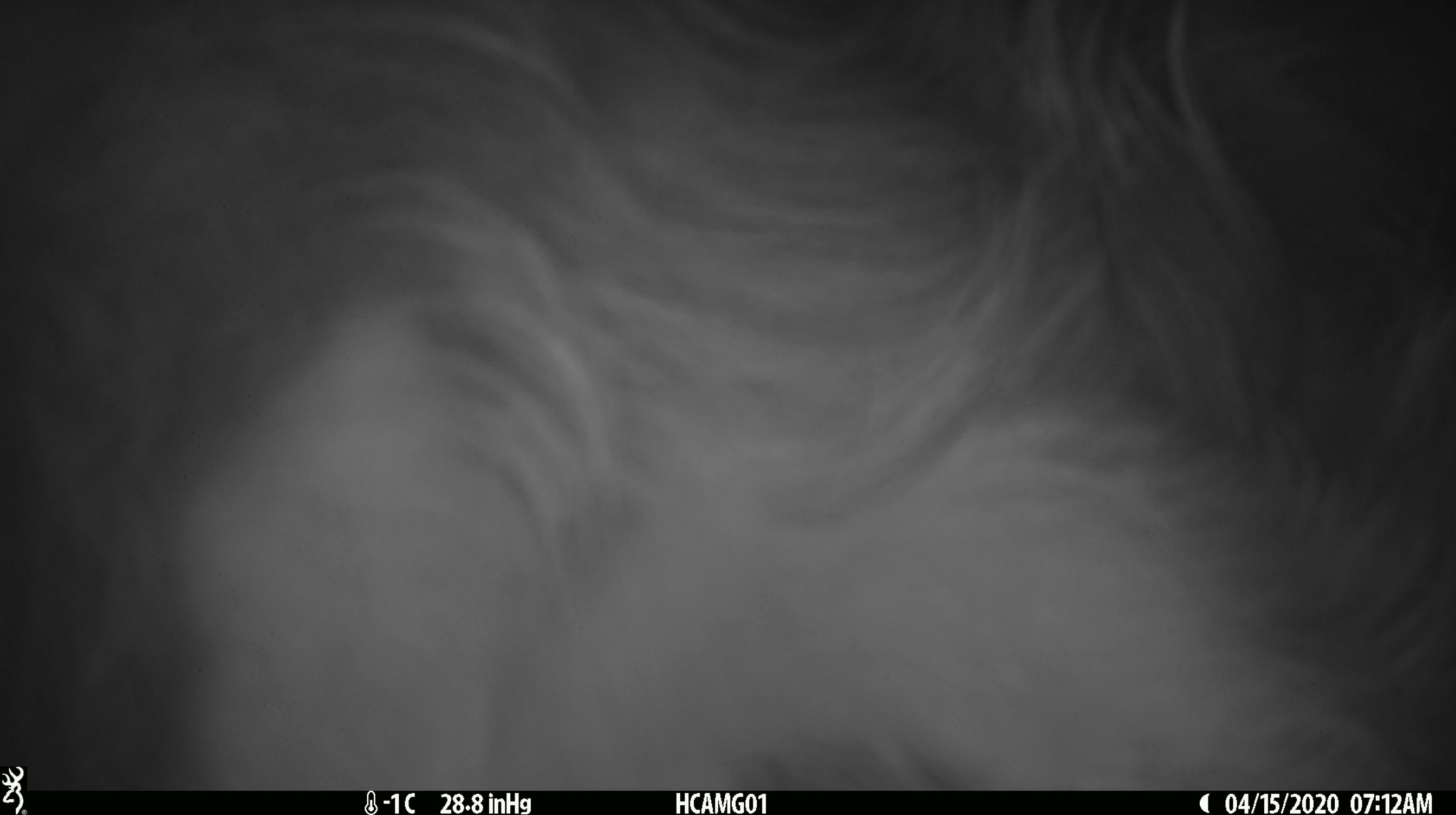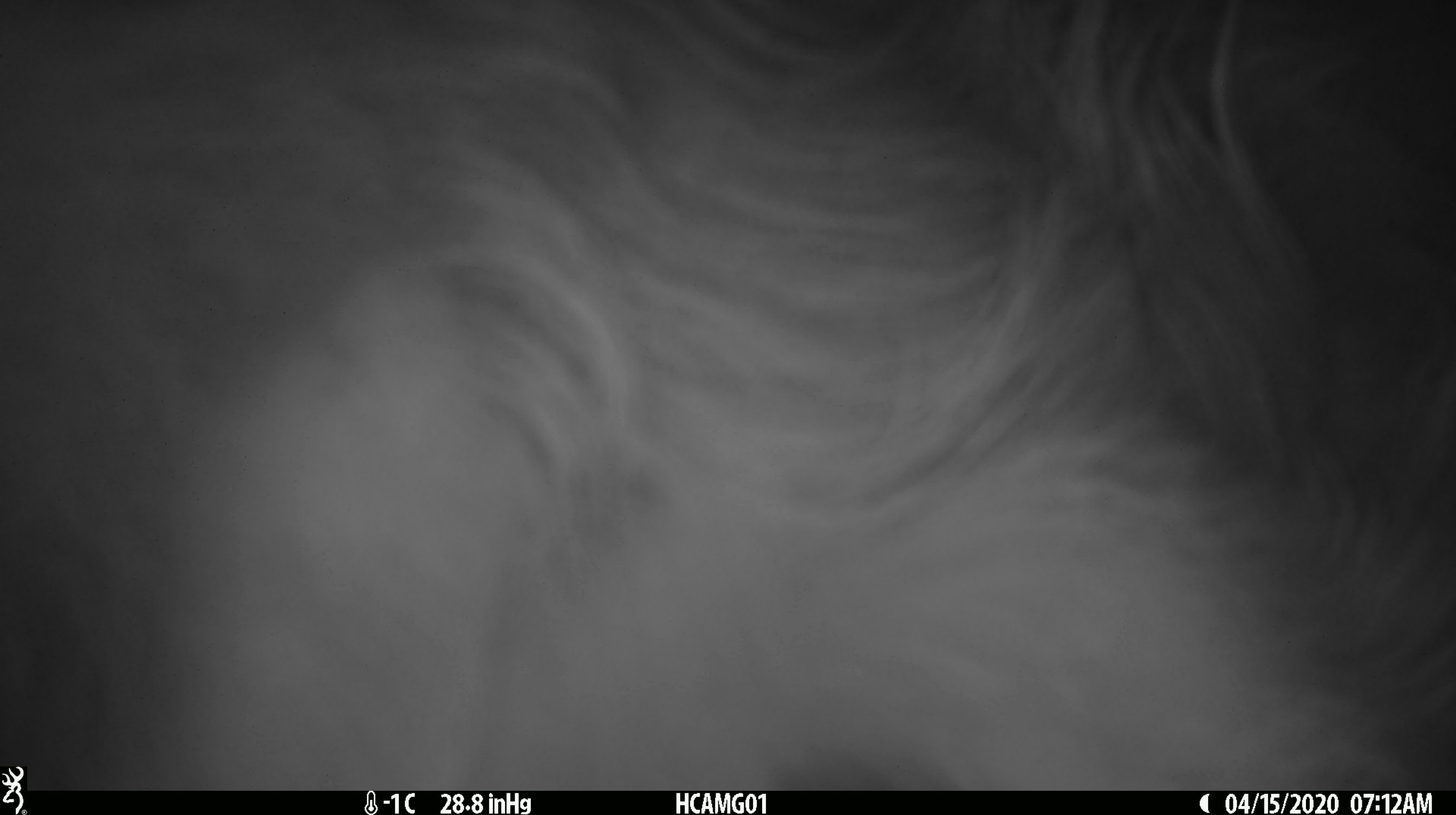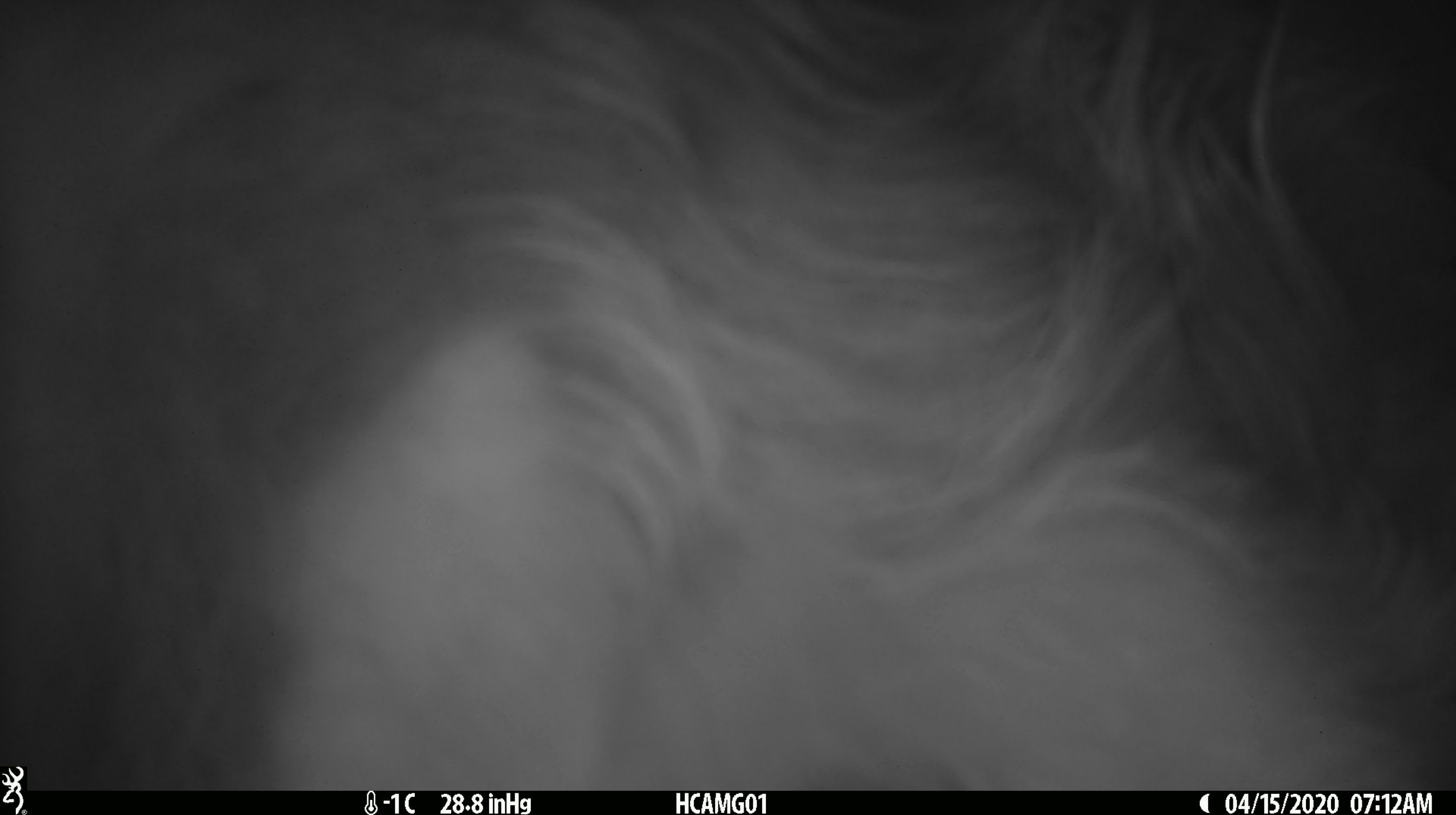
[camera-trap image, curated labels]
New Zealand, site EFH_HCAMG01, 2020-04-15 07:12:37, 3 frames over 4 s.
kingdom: Animalia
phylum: Chordata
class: Mammalia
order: Artiodactyla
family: Bovidae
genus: Bos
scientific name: Bos taurus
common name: domestic cow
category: cow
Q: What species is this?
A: Cow (domestic cow) (Bos taurus).